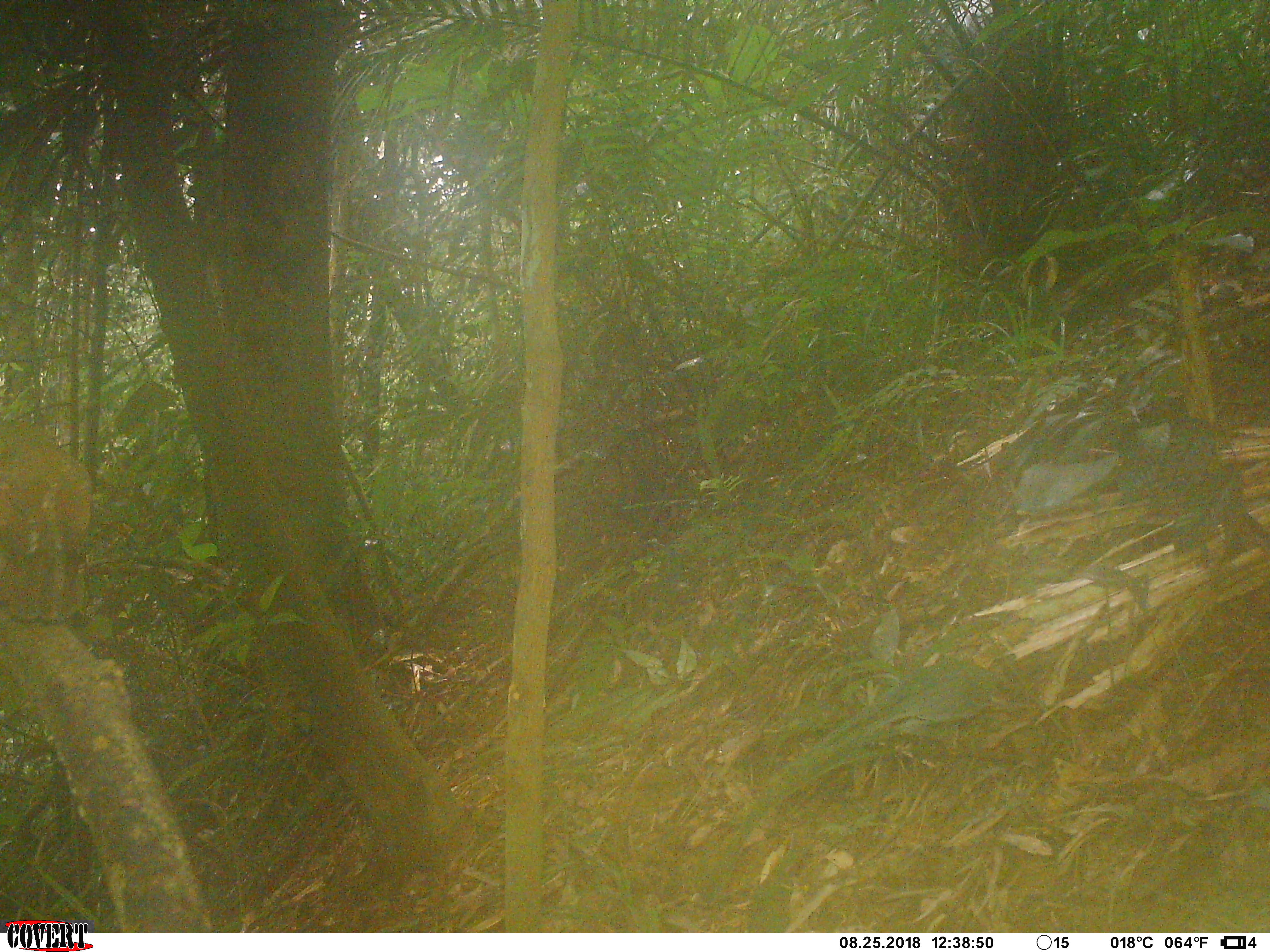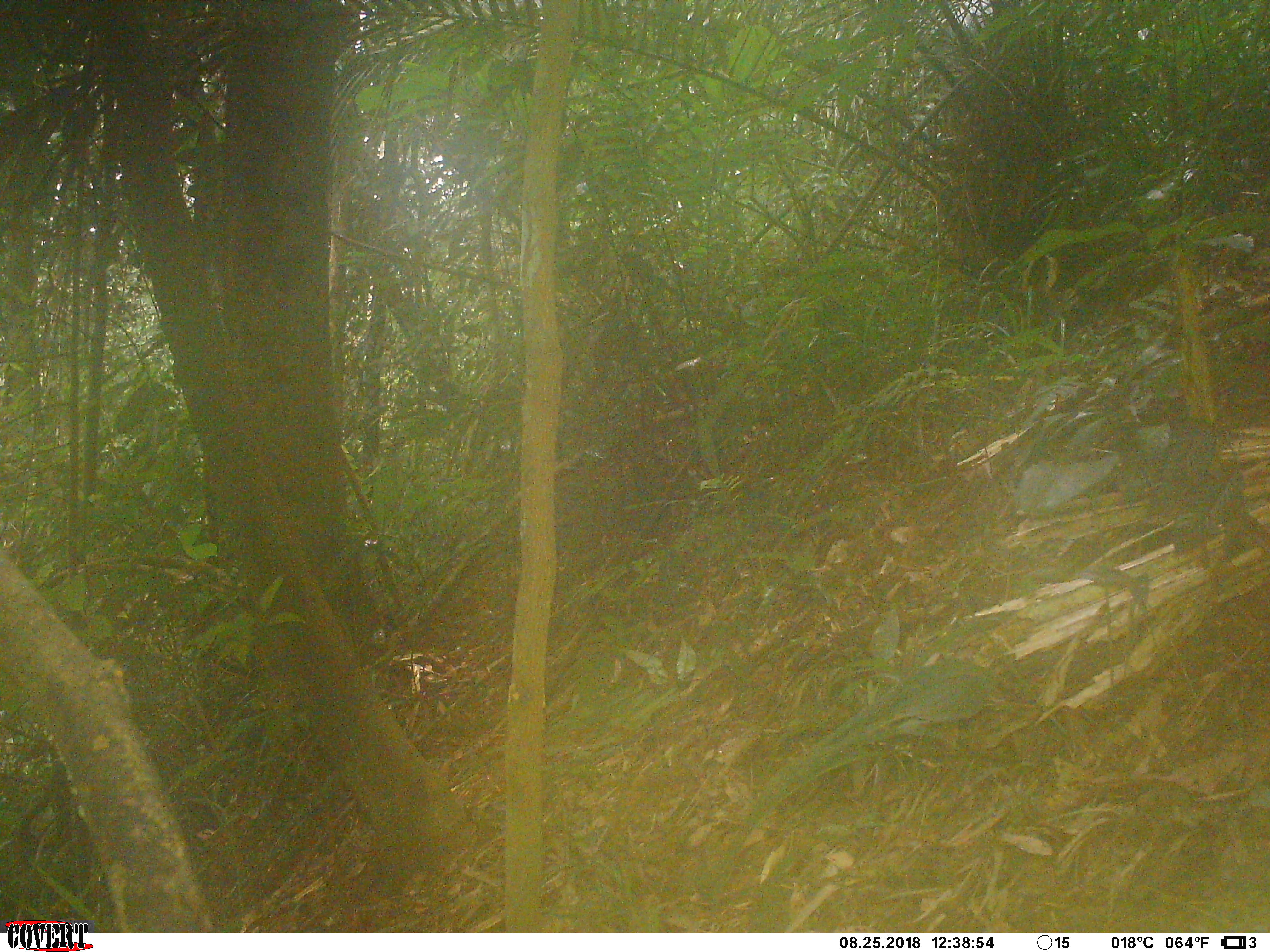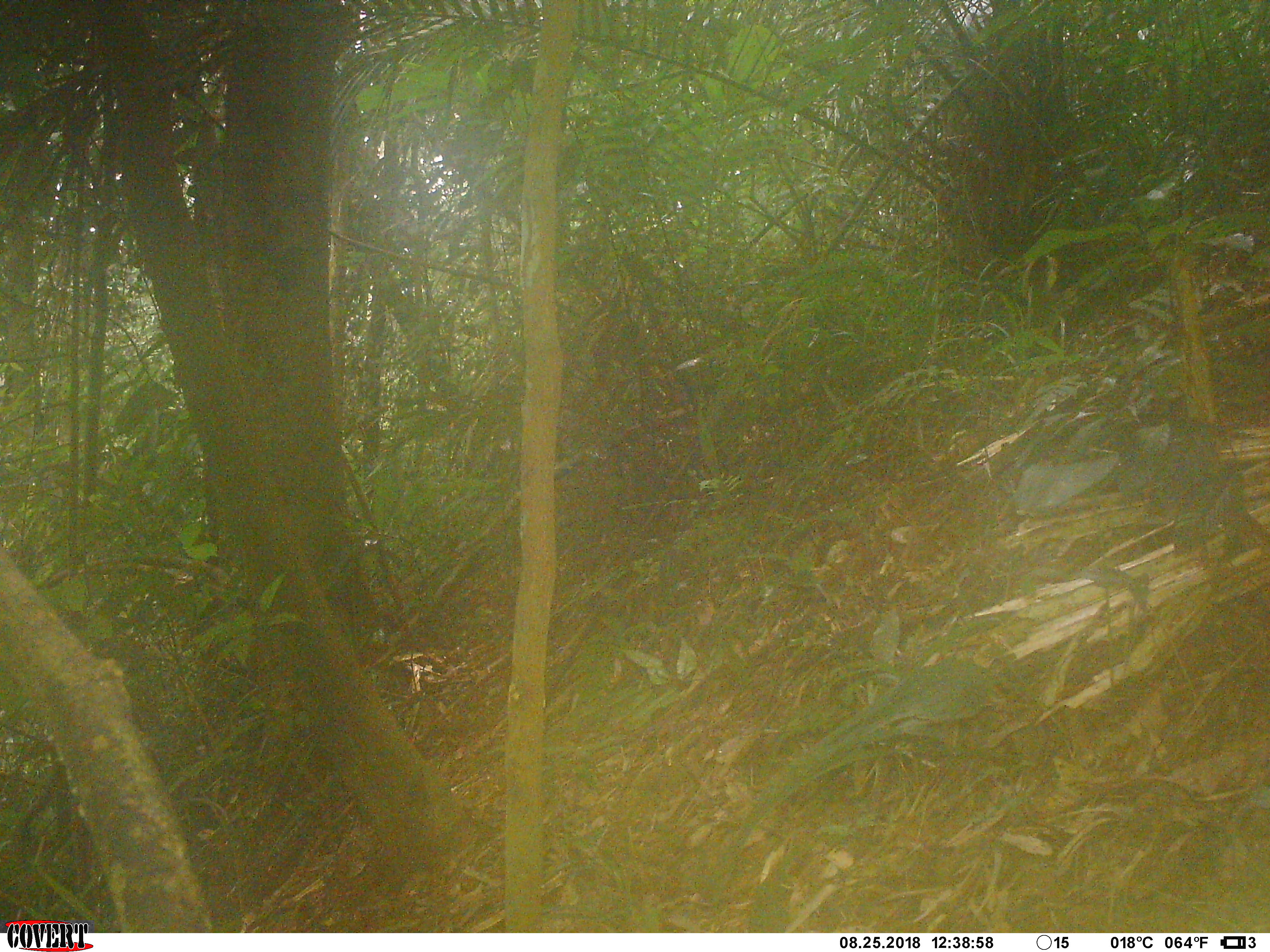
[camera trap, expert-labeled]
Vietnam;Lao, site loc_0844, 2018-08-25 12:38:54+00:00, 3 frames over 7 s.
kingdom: Animalia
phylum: Chordata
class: Aves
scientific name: Aves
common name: bird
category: unidentified bird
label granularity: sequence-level